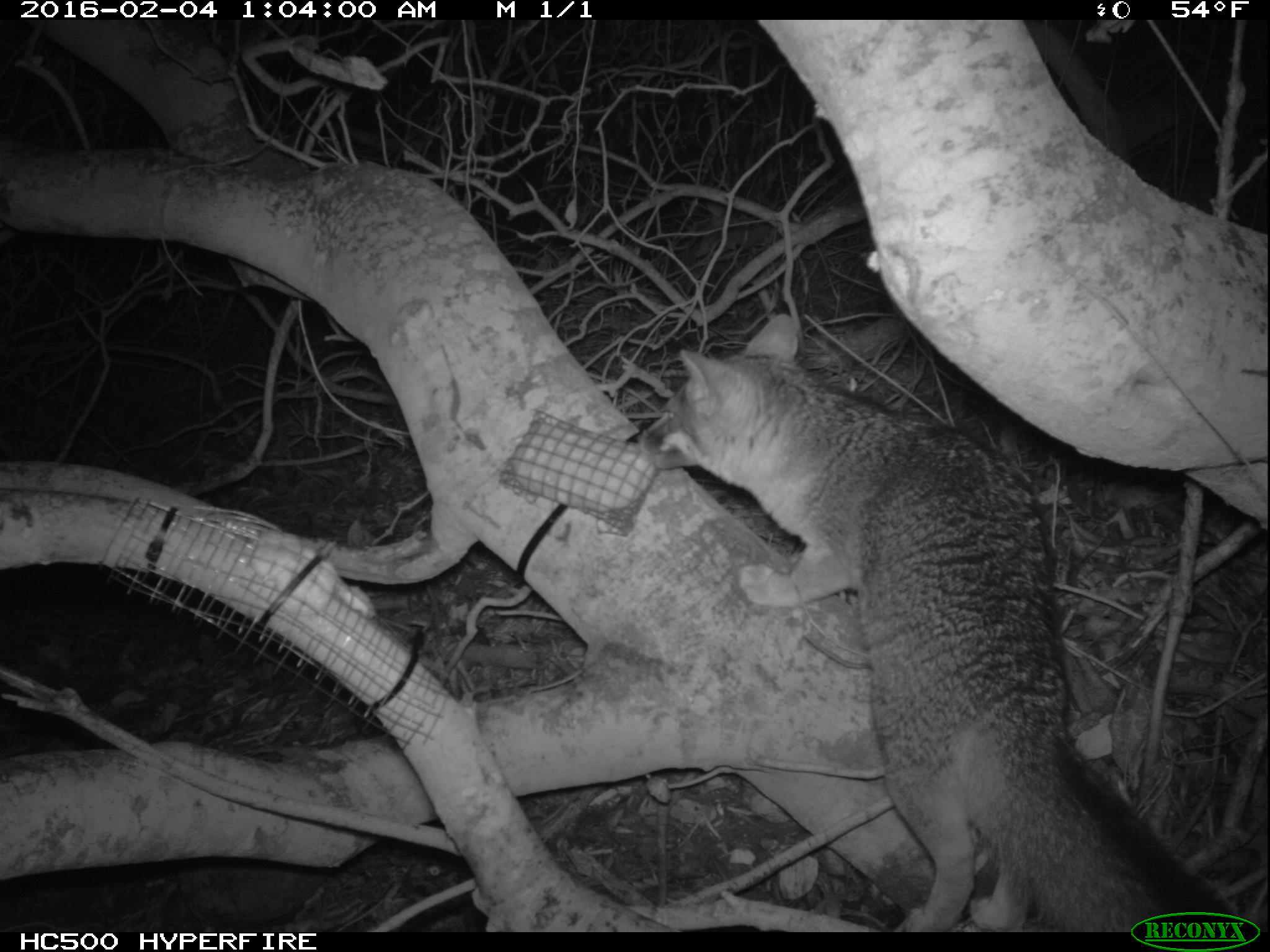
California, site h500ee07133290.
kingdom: Animalia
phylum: Chordata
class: Mammalia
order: Carnivora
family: Canidae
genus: Urocyon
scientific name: Urocyon littoralis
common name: island fox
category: fox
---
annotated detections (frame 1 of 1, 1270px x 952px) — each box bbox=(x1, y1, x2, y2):
fox: bbox=(630, 305, 1246, 930)